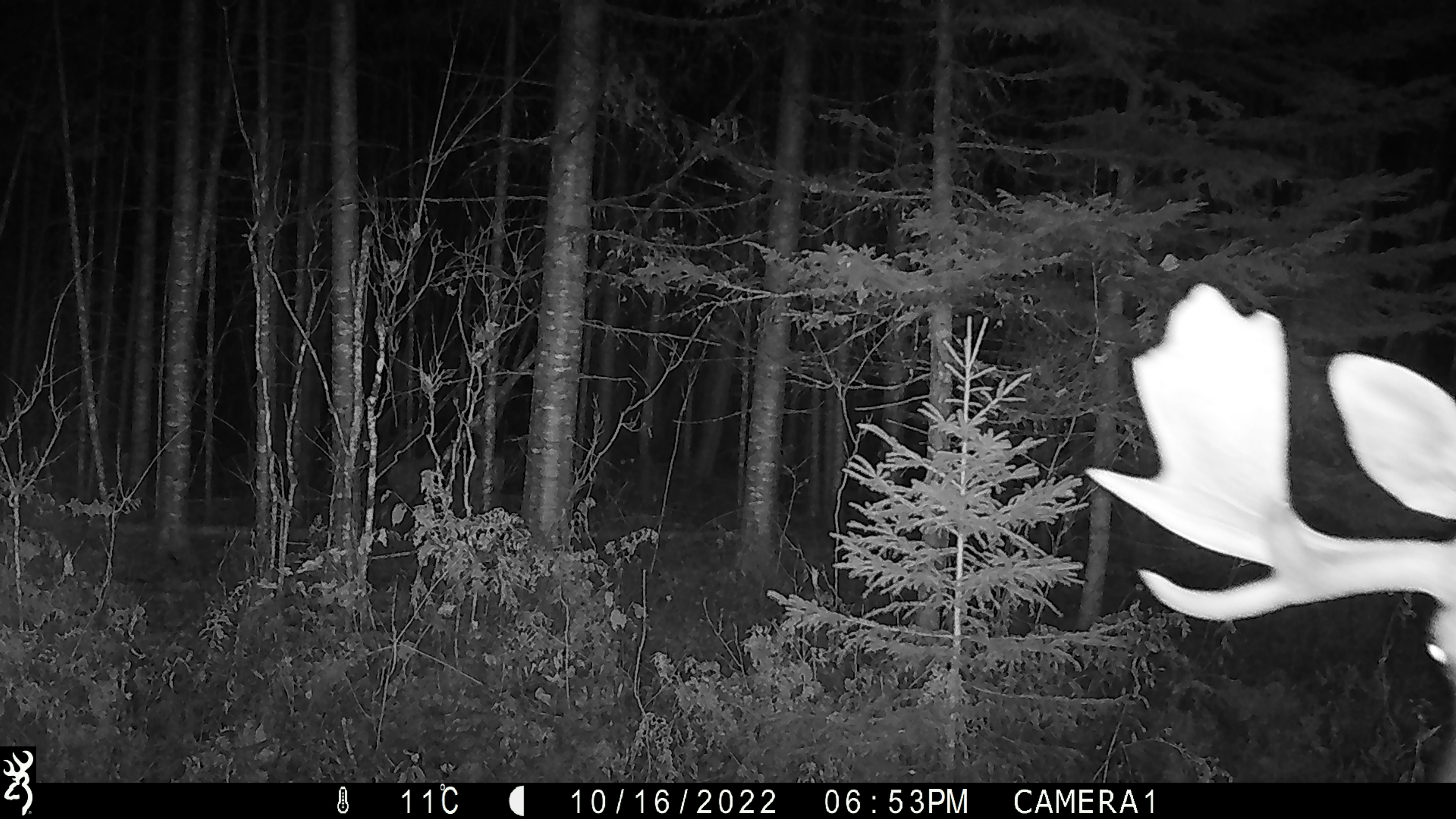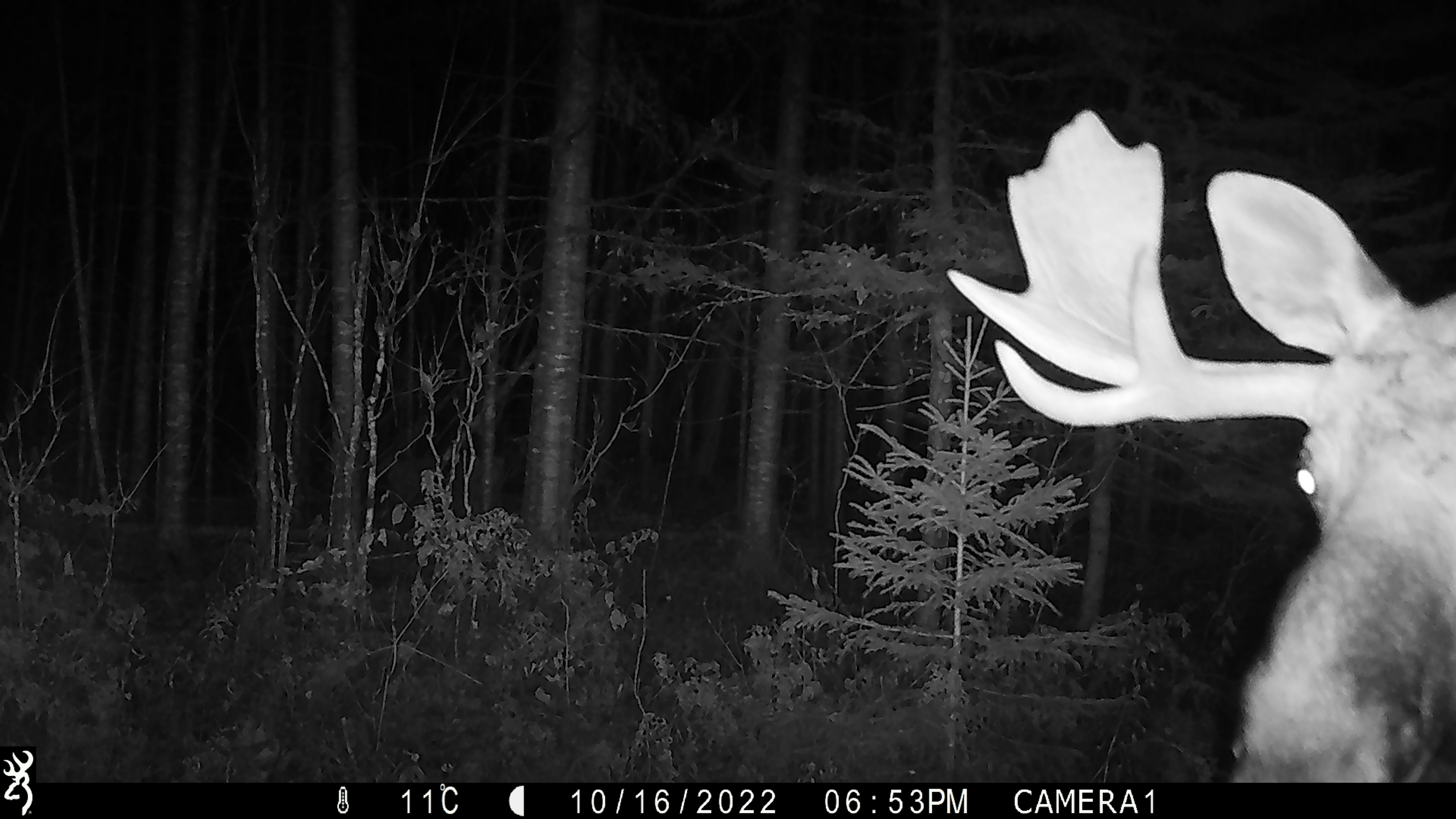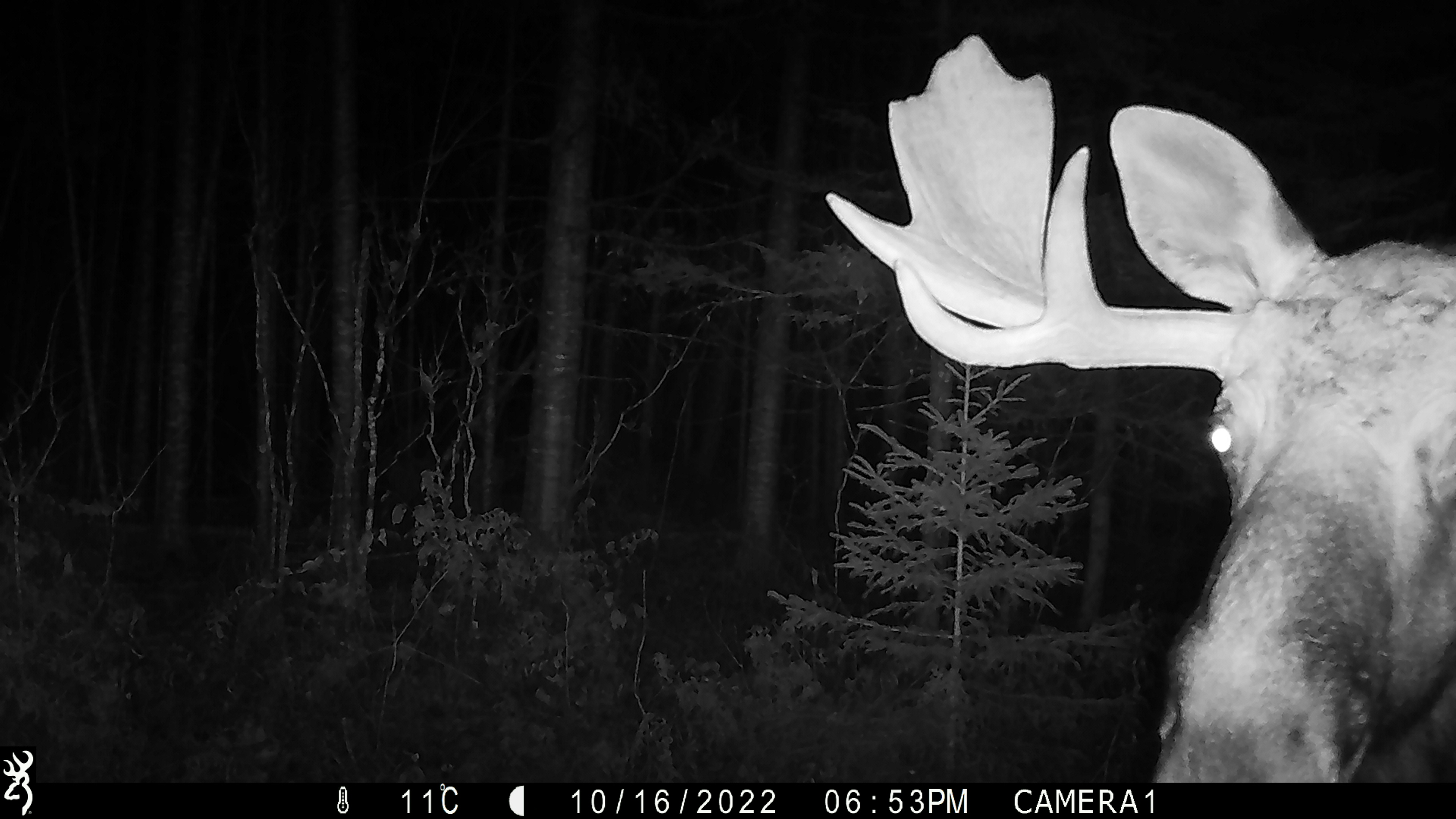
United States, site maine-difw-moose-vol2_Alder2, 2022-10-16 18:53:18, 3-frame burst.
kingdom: Animalia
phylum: Chordata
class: Mammalia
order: Artiodactyla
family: Cervidae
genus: Alces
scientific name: Alces alces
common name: moose